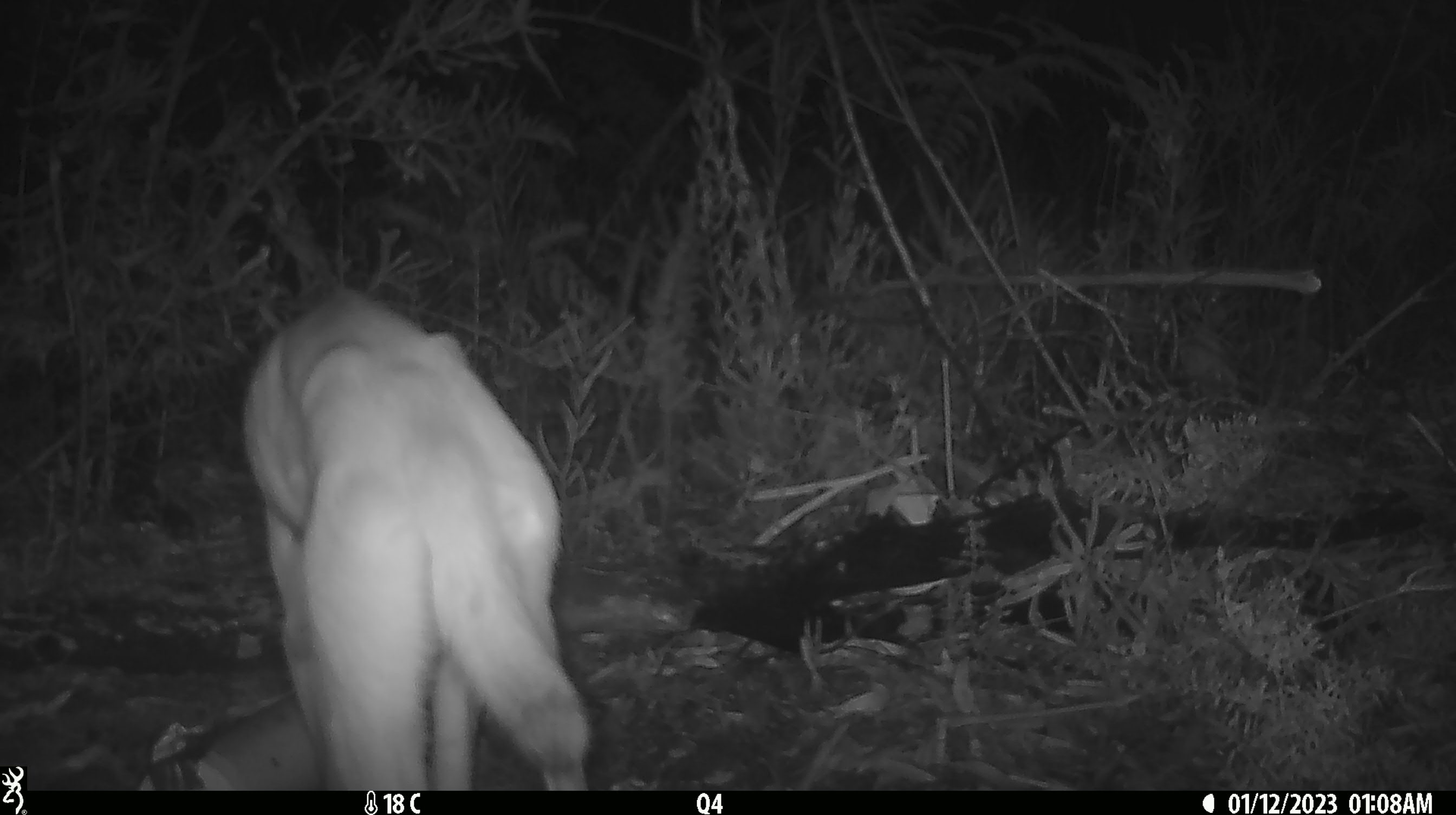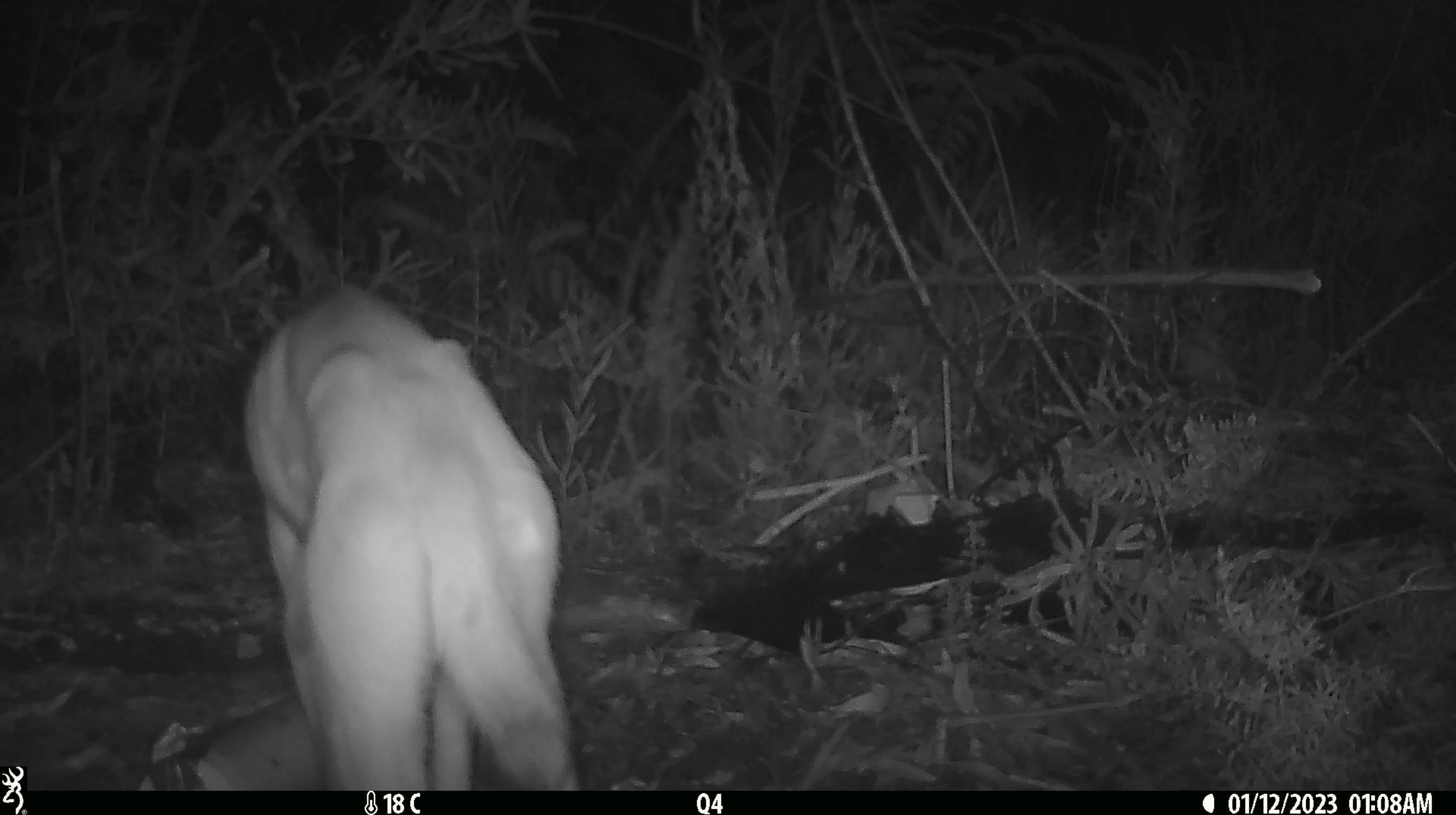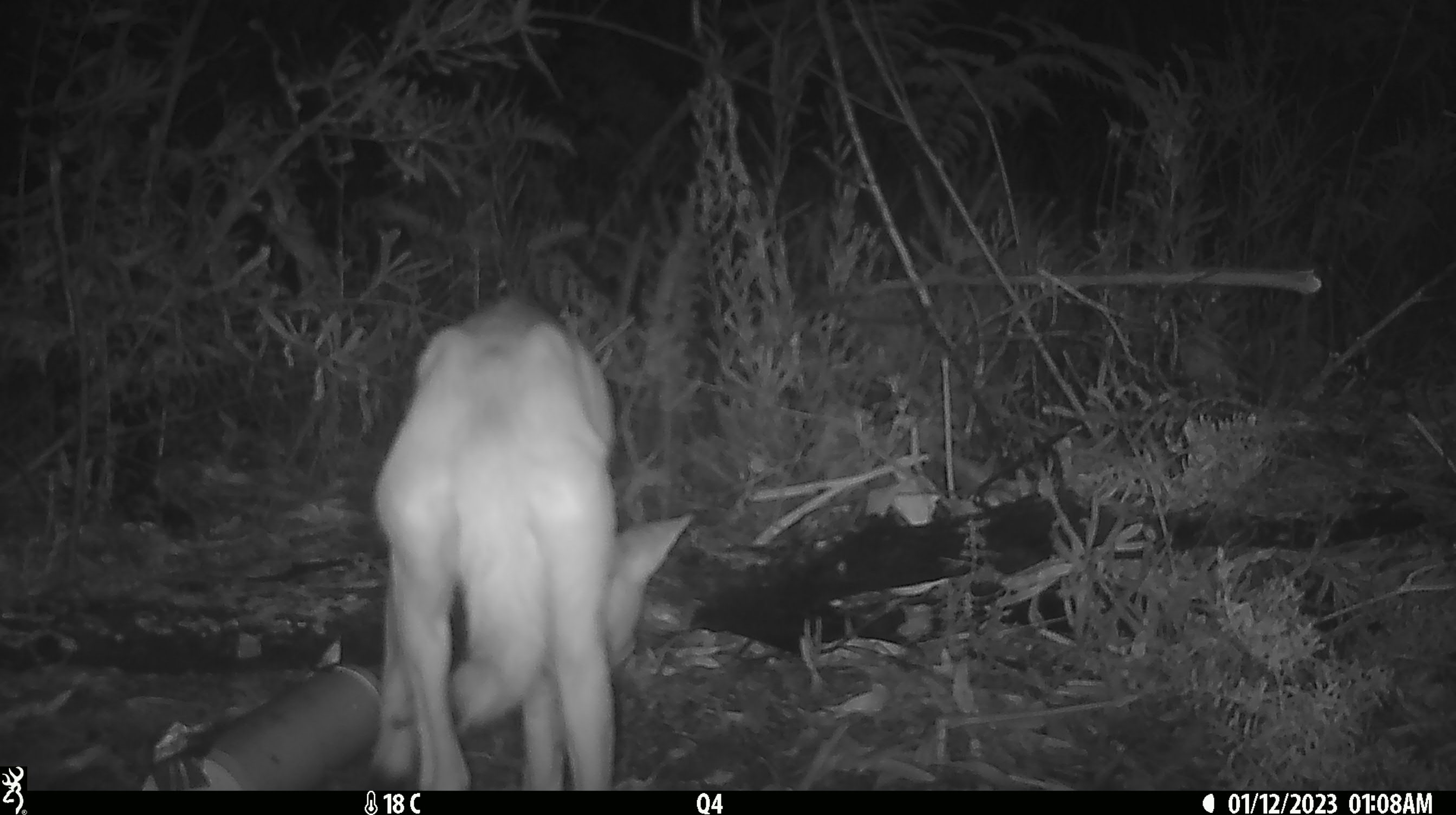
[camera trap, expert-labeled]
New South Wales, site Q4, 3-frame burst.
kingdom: Animalia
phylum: Chordata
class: Mammalia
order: Carnivora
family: Canidae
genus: Canis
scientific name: Canis familiaris dingo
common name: dingo